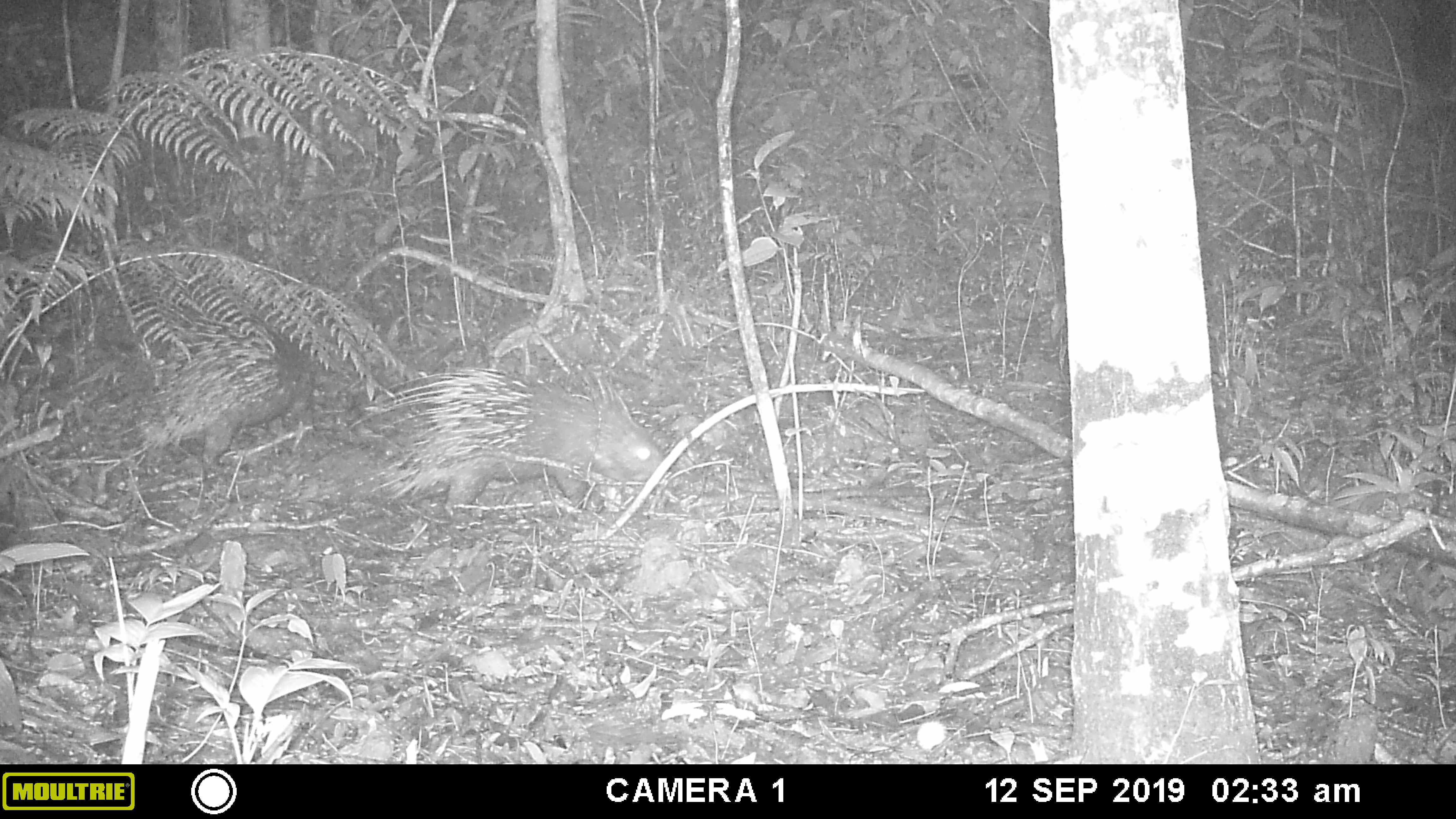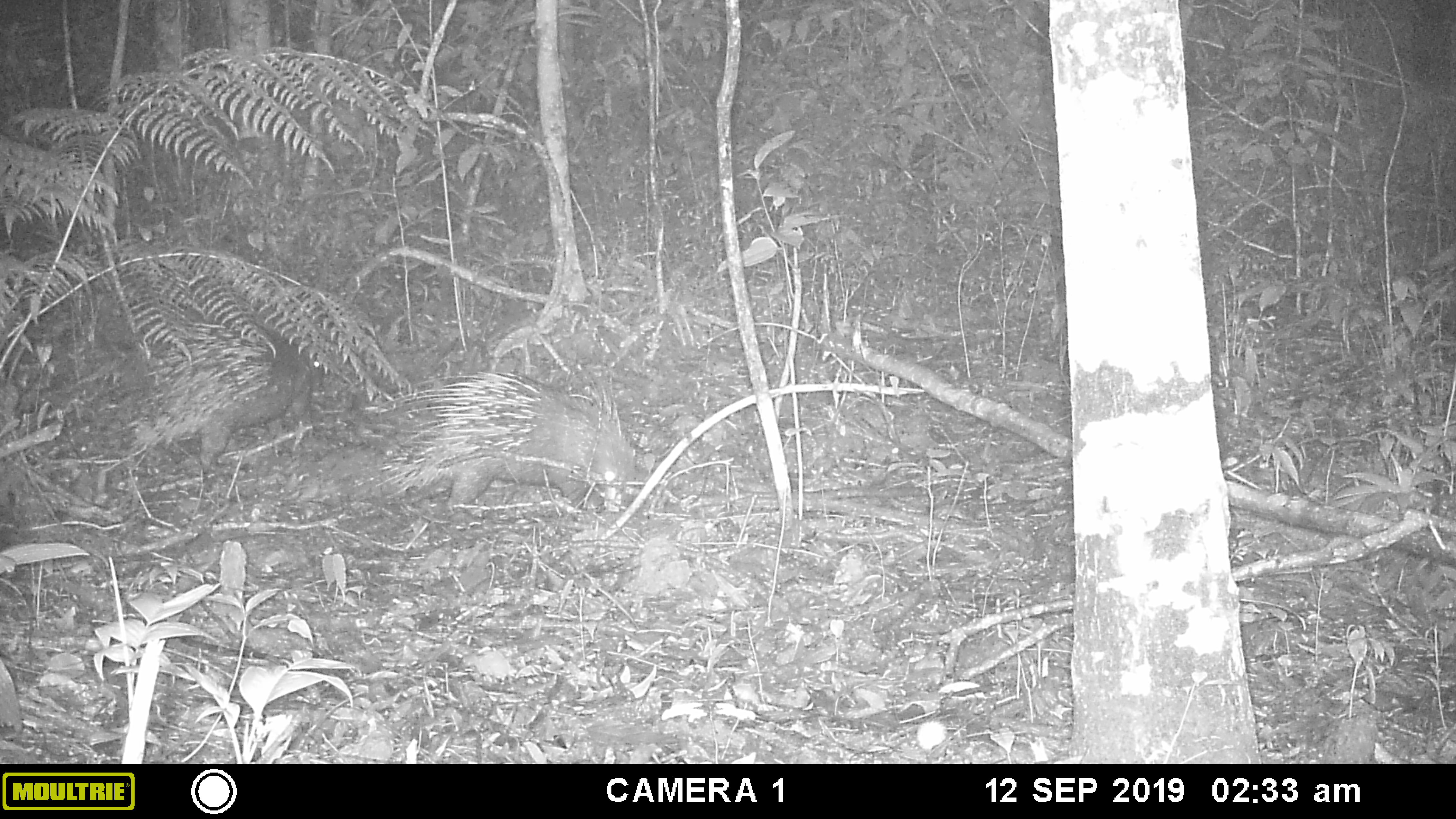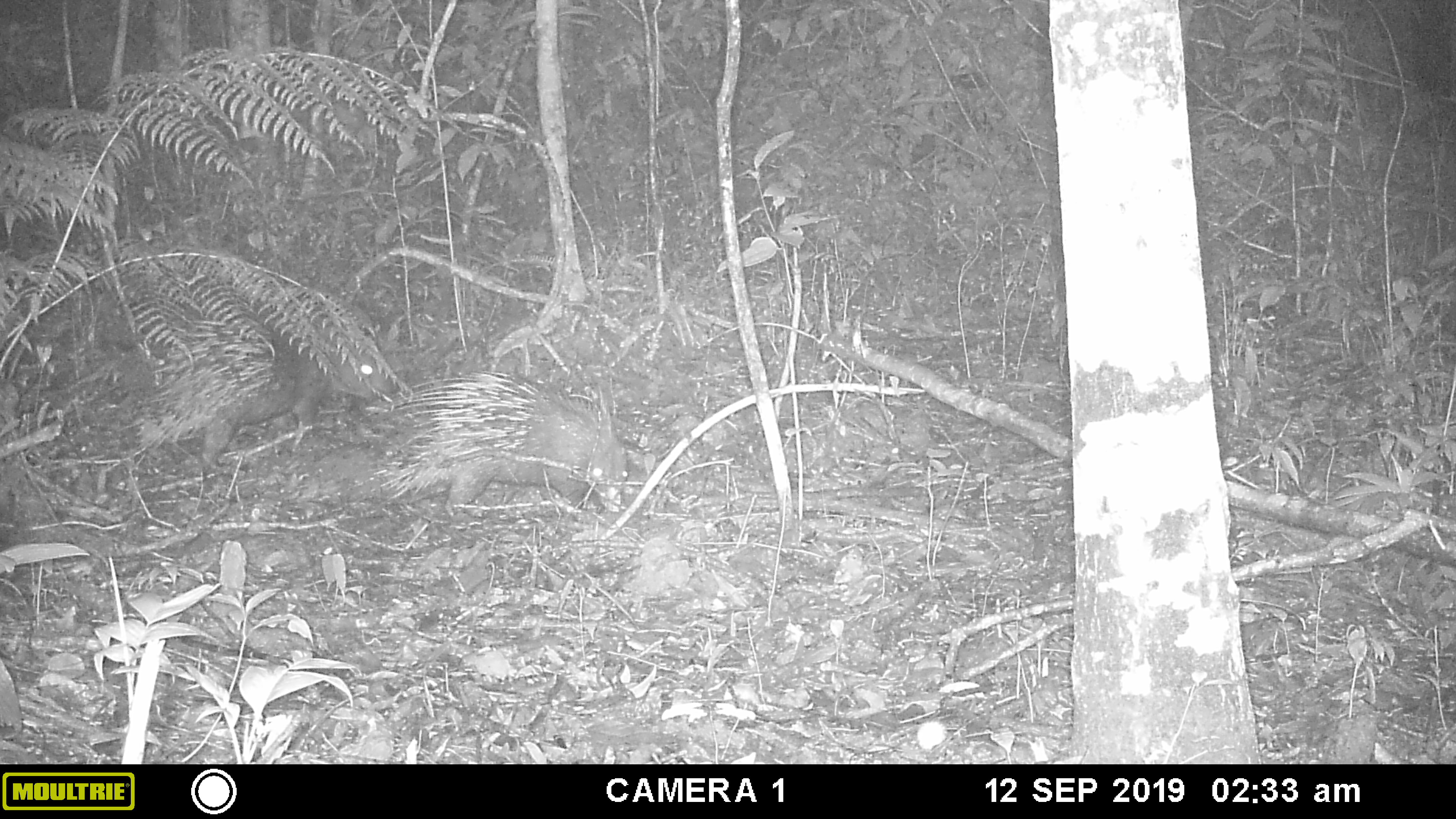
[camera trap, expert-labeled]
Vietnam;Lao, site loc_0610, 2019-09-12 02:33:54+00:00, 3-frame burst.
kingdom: Animalia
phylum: Chordata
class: Mammalia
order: Rodentia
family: Hystricidae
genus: Hystrix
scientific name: Hystrix brachyura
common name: malayan porcupine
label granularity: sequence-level